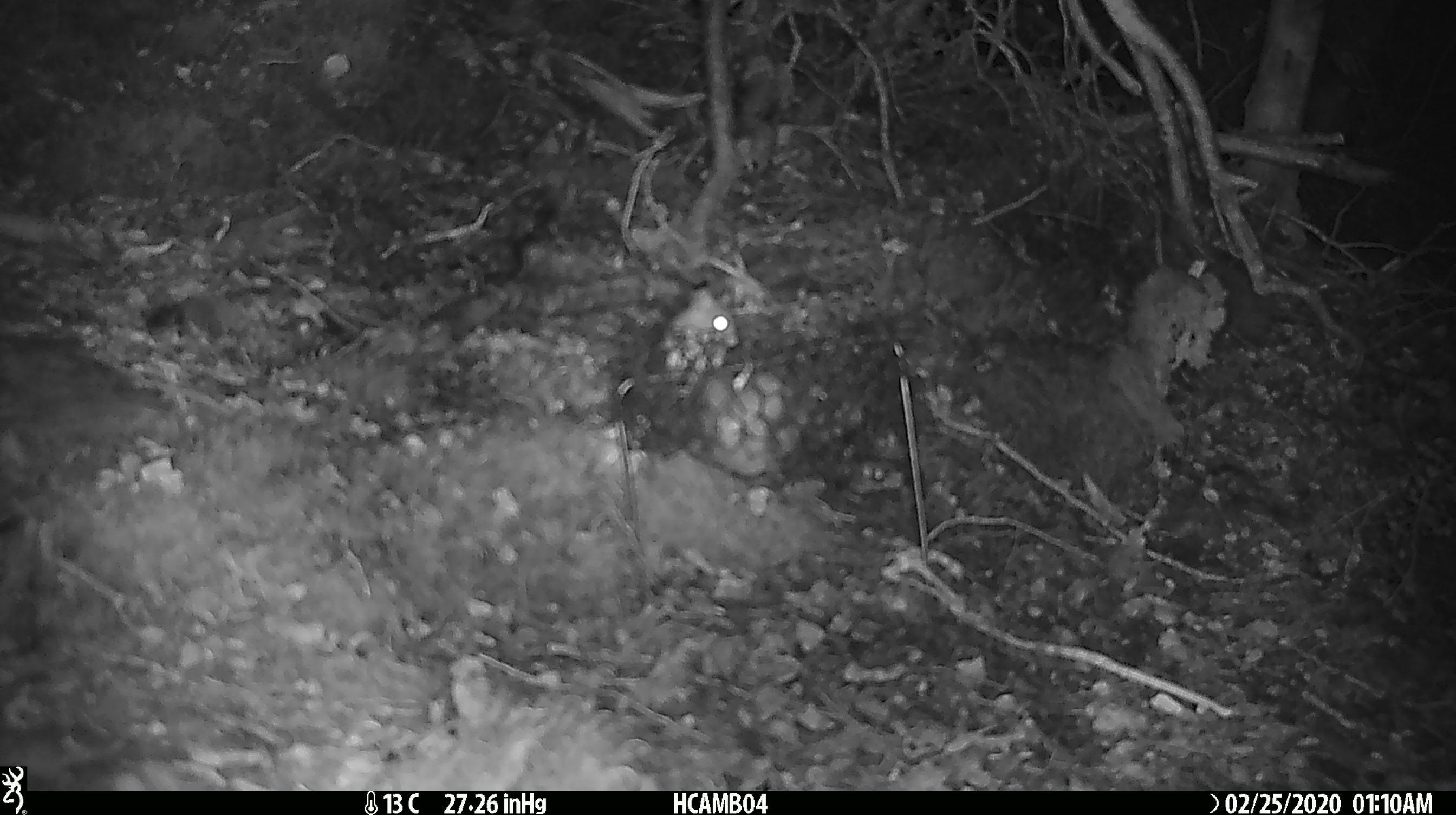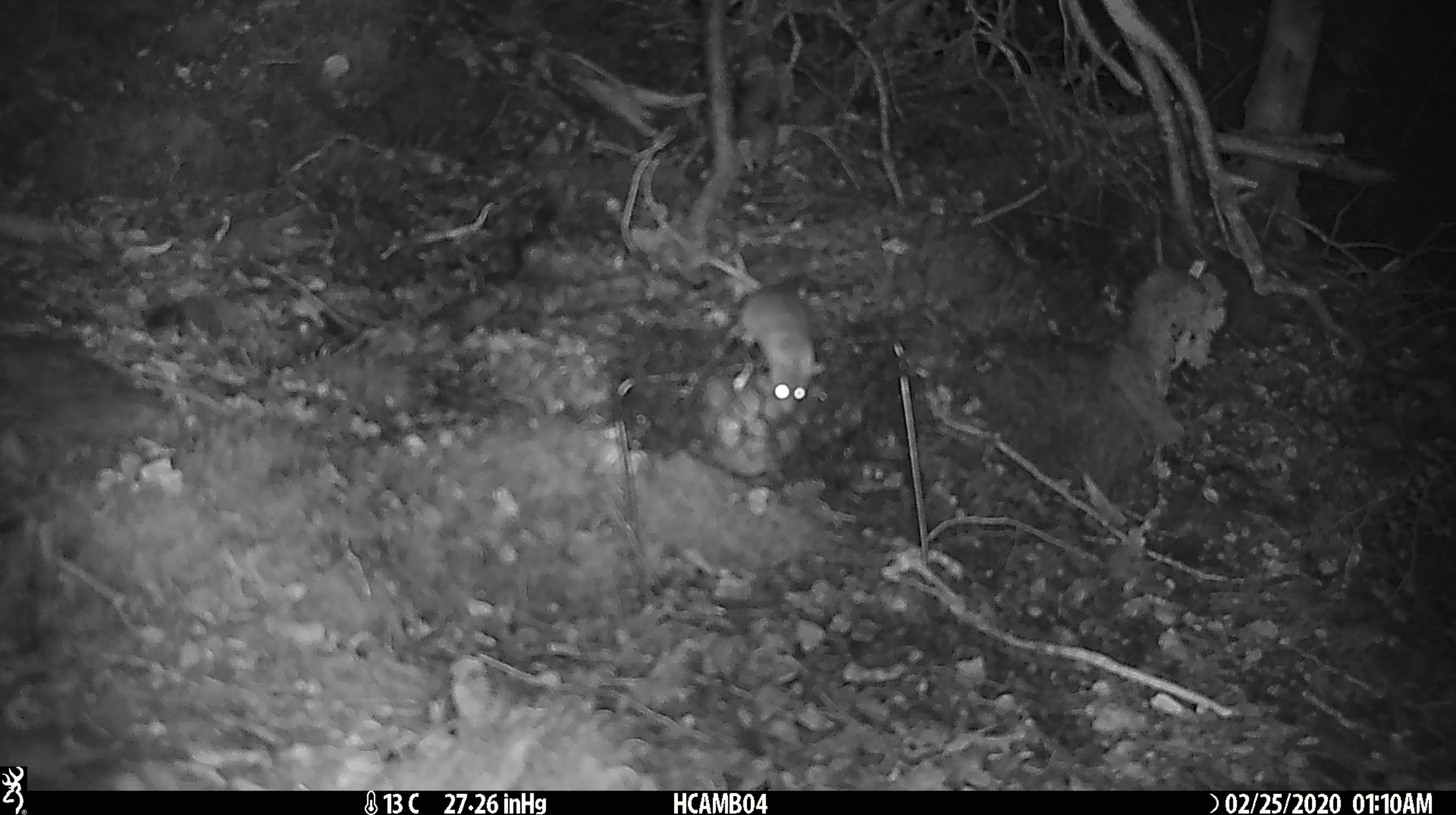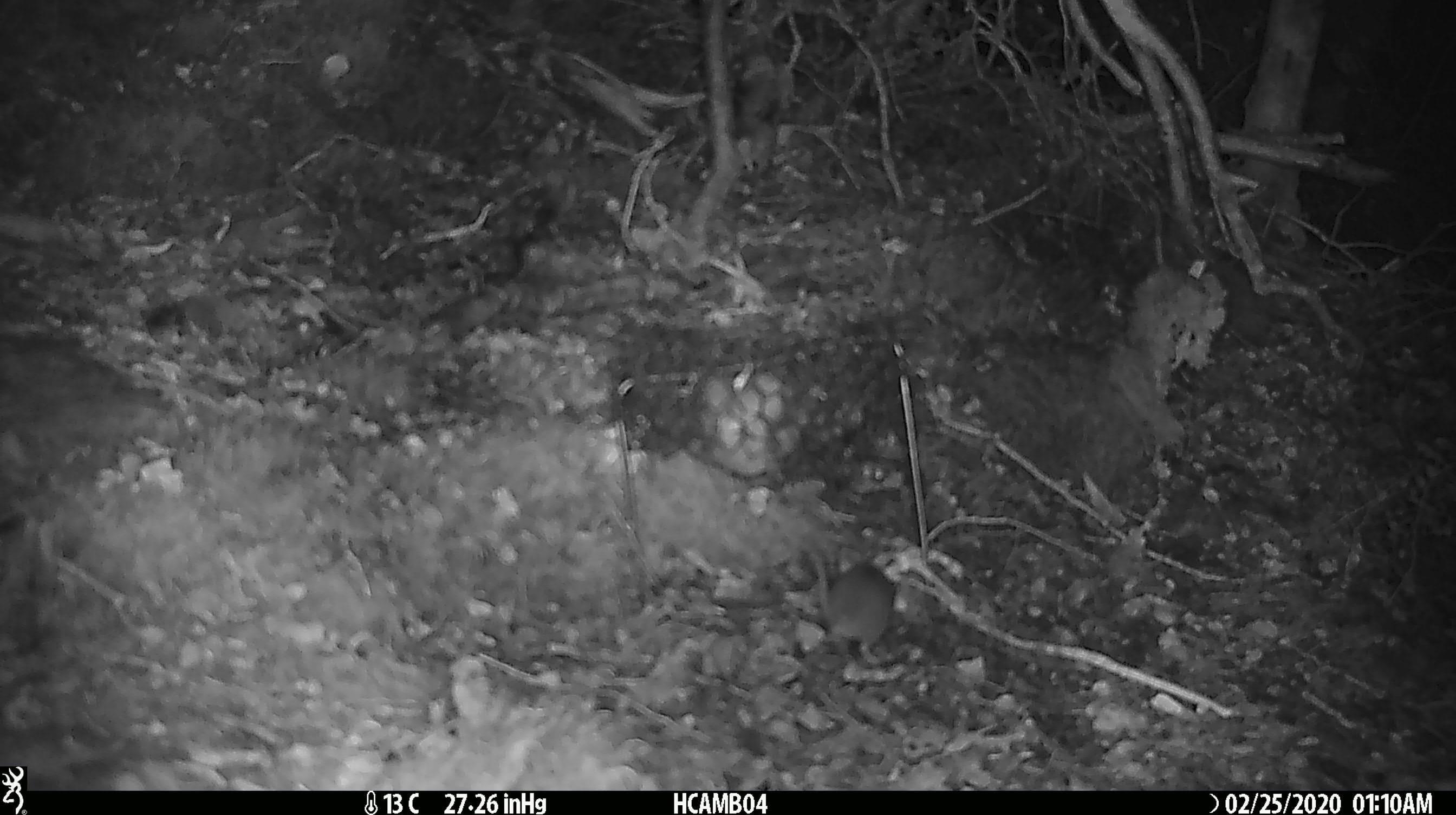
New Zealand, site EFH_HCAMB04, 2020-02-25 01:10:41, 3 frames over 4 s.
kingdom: Animalia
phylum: Chordata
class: Mammalia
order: Rodentia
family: Muridae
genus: Mus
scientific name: Mus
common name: mouse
Mouse (Mus).